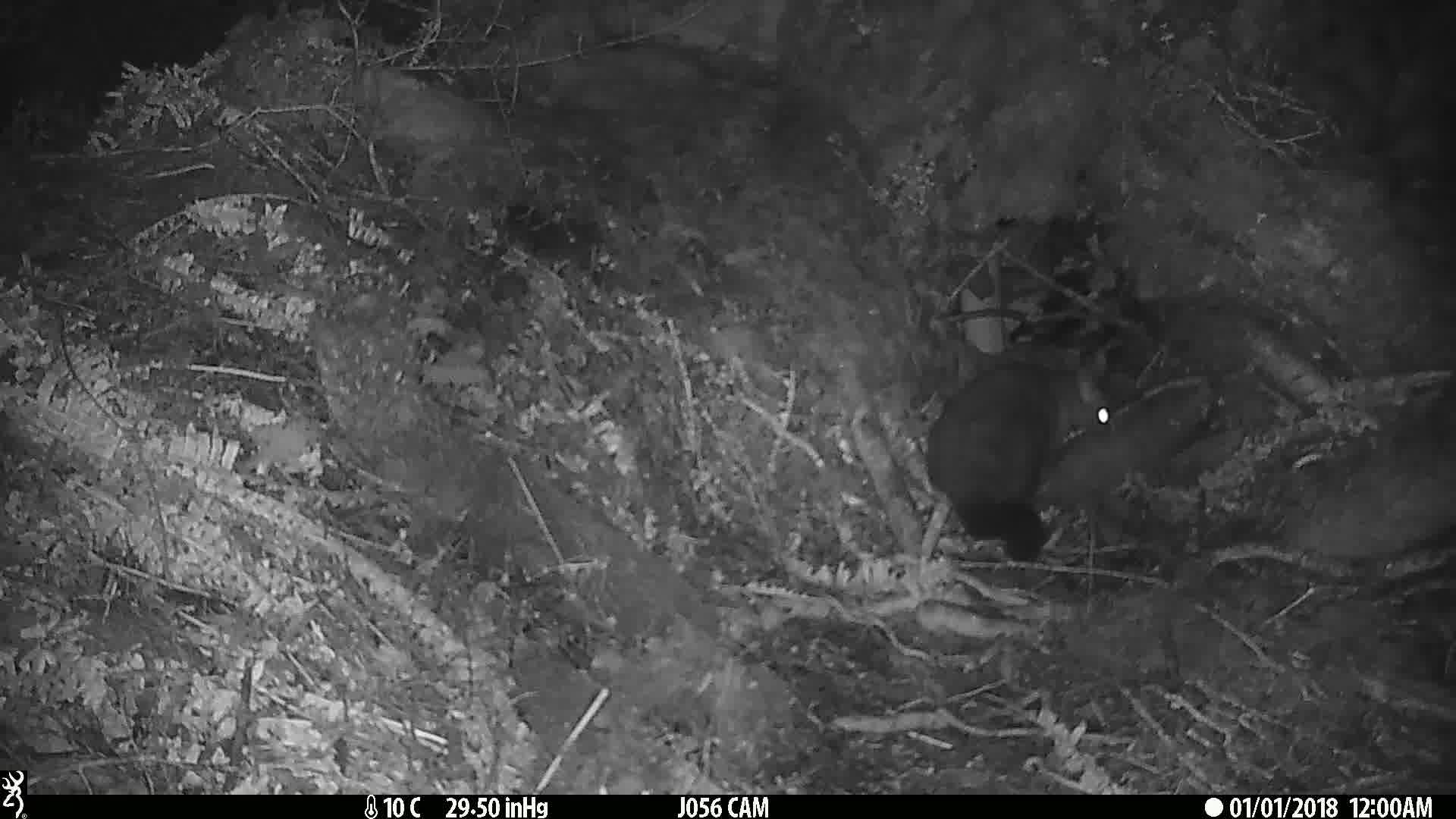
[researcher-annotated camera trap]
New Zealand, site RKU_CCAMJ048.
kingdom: Animalia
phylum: Chordata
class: Mammalia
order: Diprotodontia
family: Phalangeridae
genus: Trichosurus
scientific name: Trichosurus vulpecula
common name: common brushtail possum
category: possum